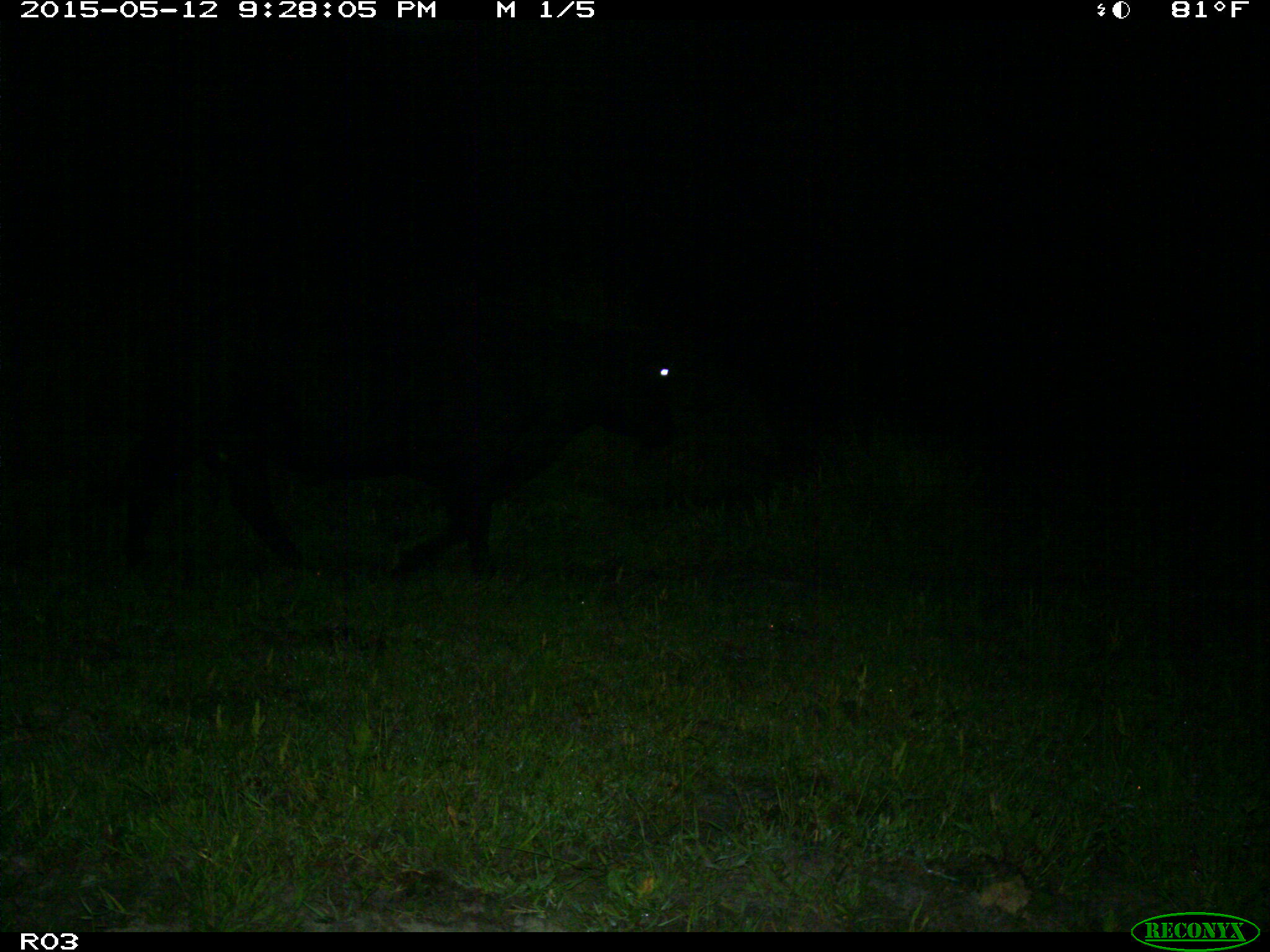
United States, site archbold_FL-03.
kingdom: Animalia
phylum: Chordata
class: Mammalia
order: Artiodactyla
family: Bovidae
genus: Bos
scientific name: Bos taurus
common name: domestic cow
Bos taurus (domestic cow).